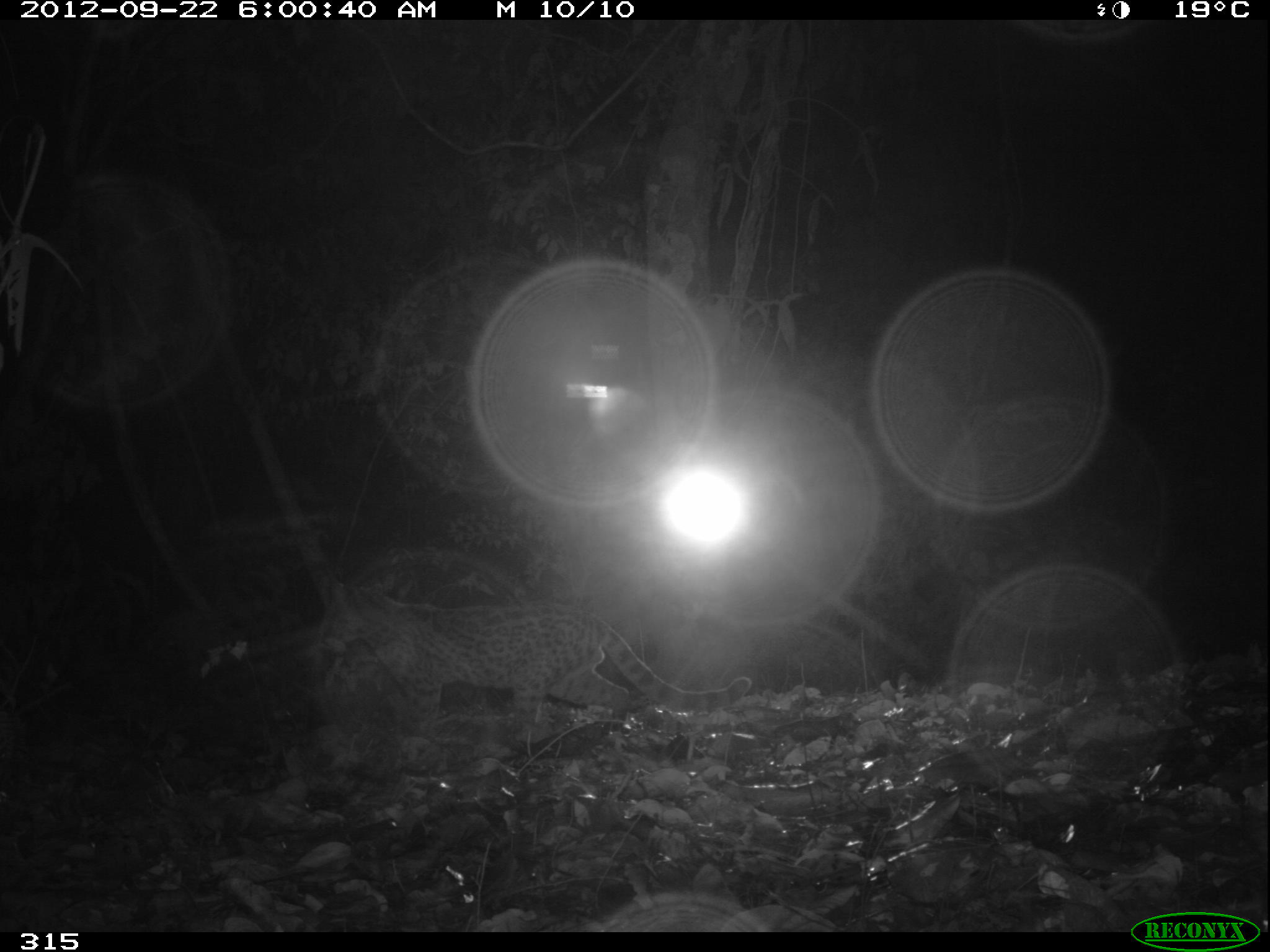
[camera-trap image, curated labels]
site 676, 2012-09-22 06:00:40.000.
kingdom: Animalia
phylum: Chordata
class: Mammalia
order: Carnivora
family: Felidae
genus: Leopardus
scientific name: Leopardus wiedii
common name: margay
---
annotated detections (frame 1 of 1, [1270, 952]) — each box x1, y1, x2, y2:
leopardus wiedii: 317, 582, 751, 740